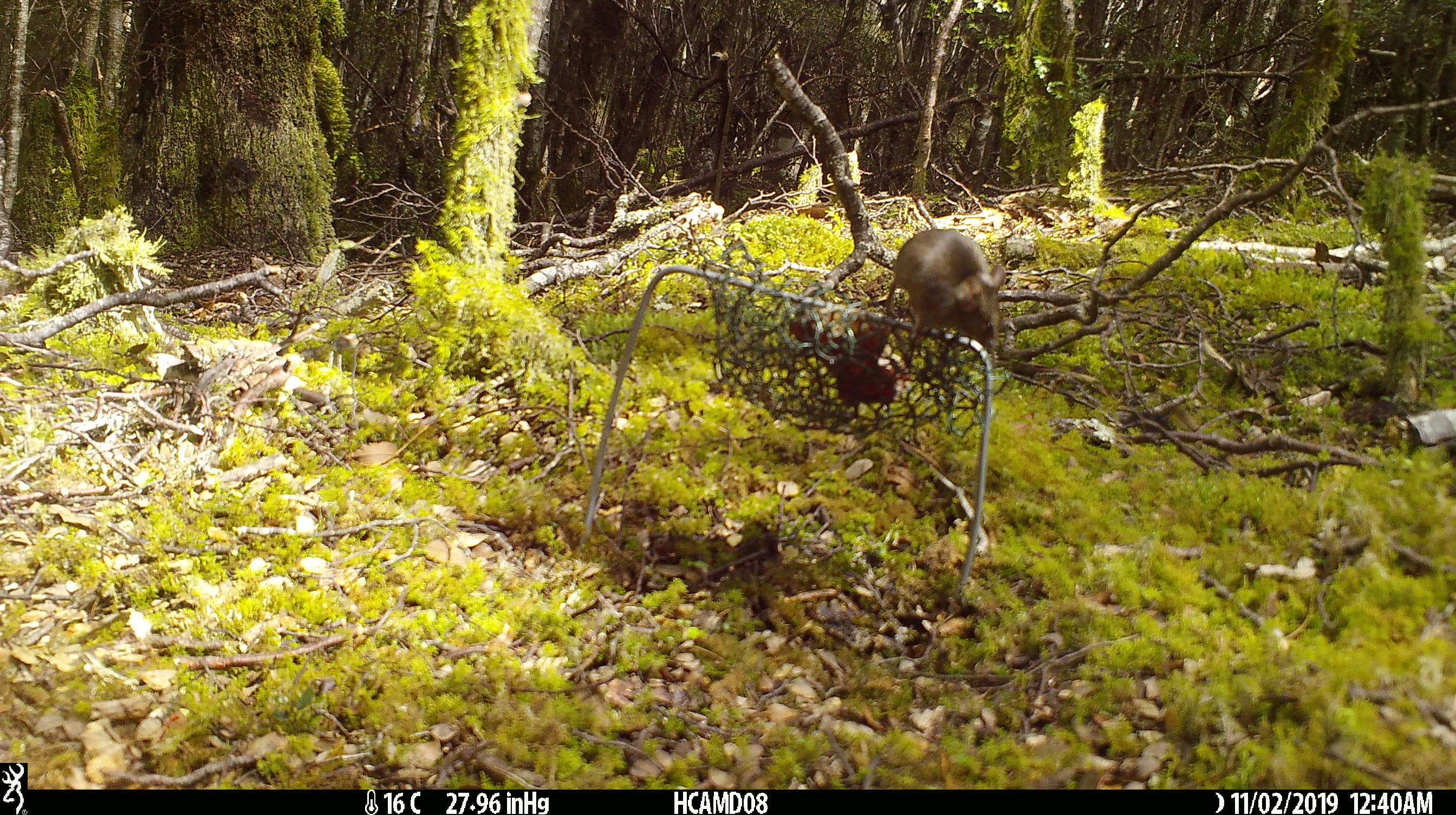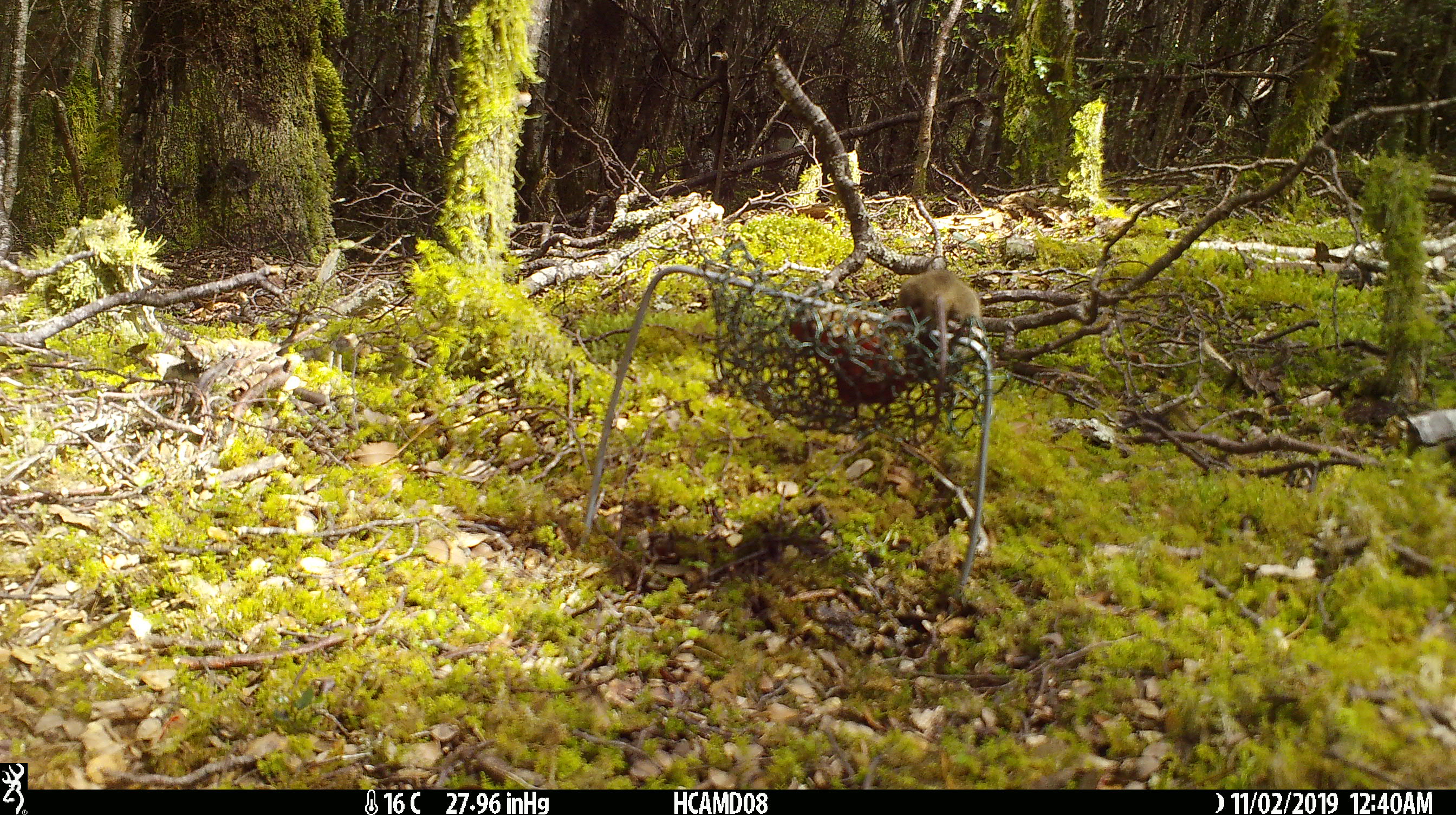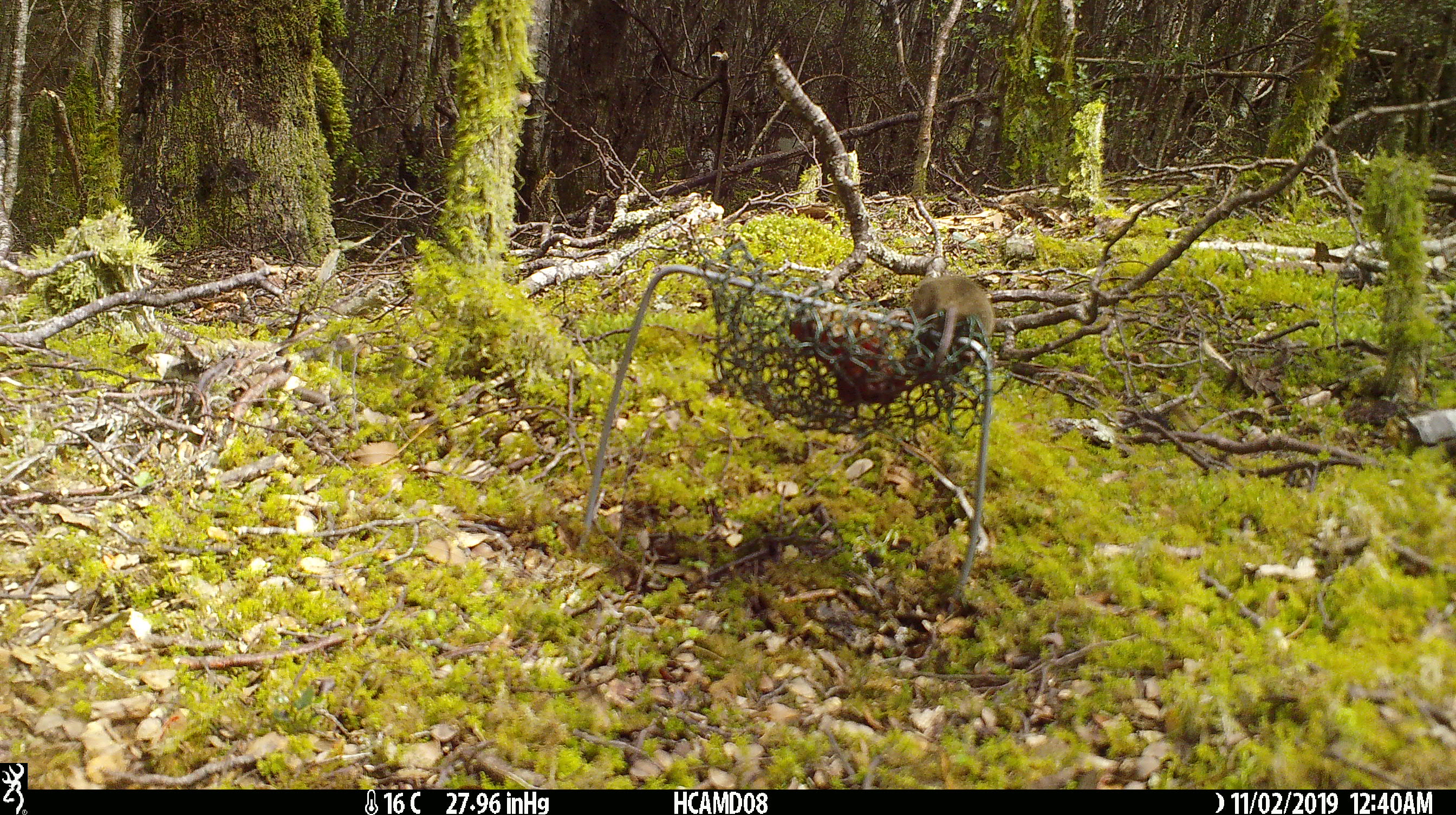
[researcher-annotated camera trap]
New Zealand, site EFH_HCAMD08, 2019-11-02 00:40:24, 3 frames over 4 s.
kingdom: Animalia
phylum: Chordata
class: Mammalia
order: Rodentia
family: Muridae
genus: Mus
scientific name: Mus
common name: mouse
Mouse (Mus).